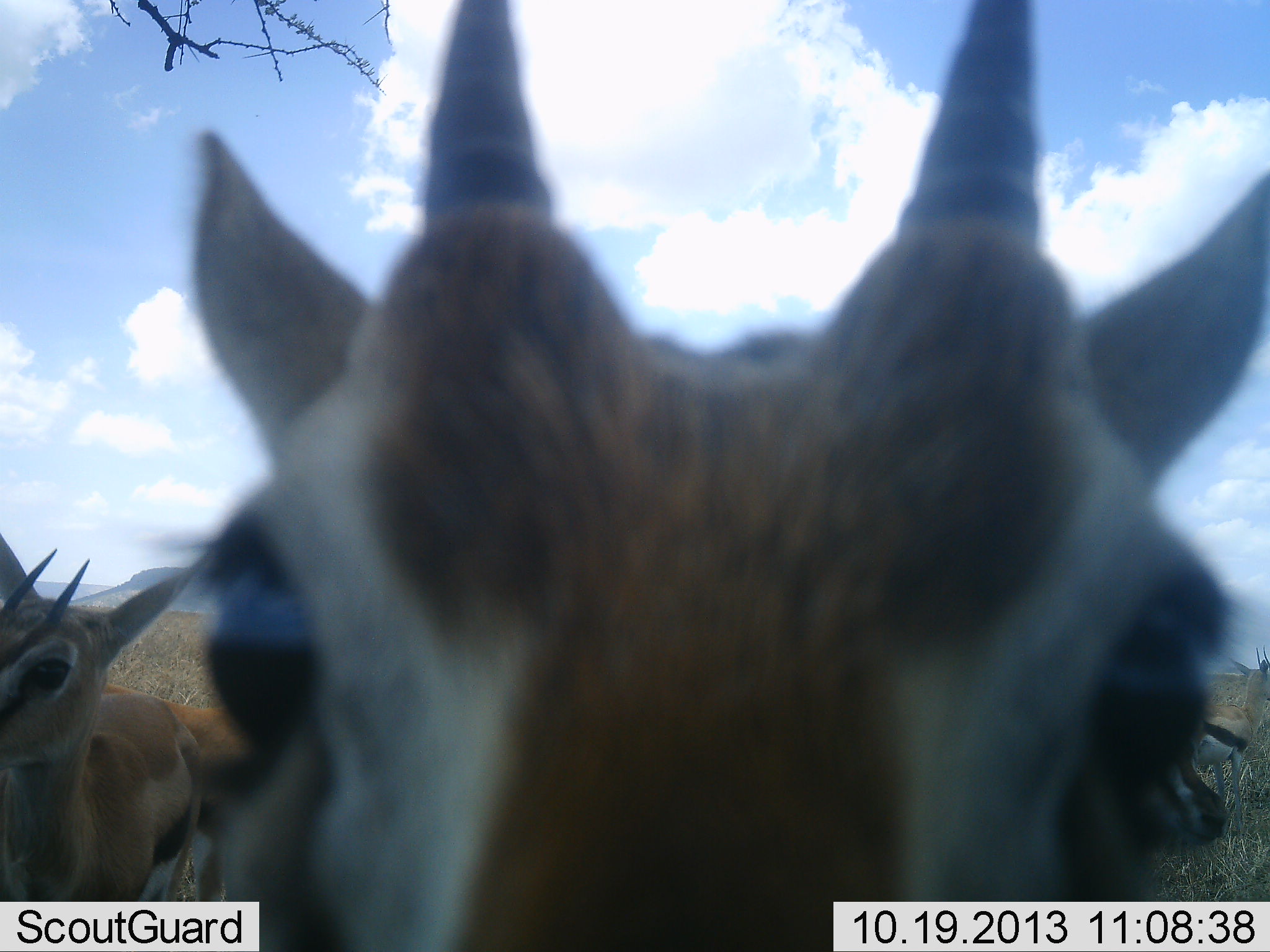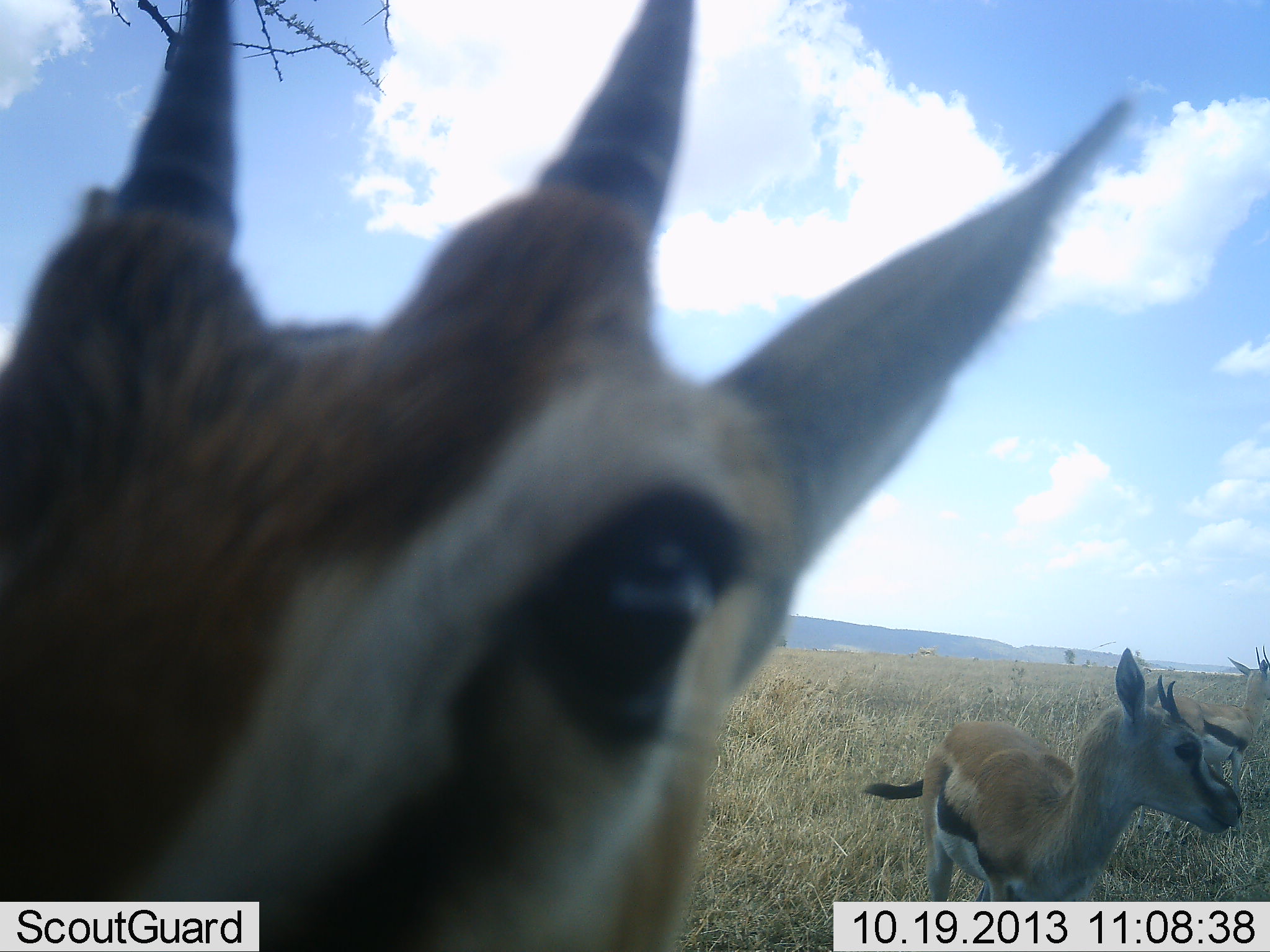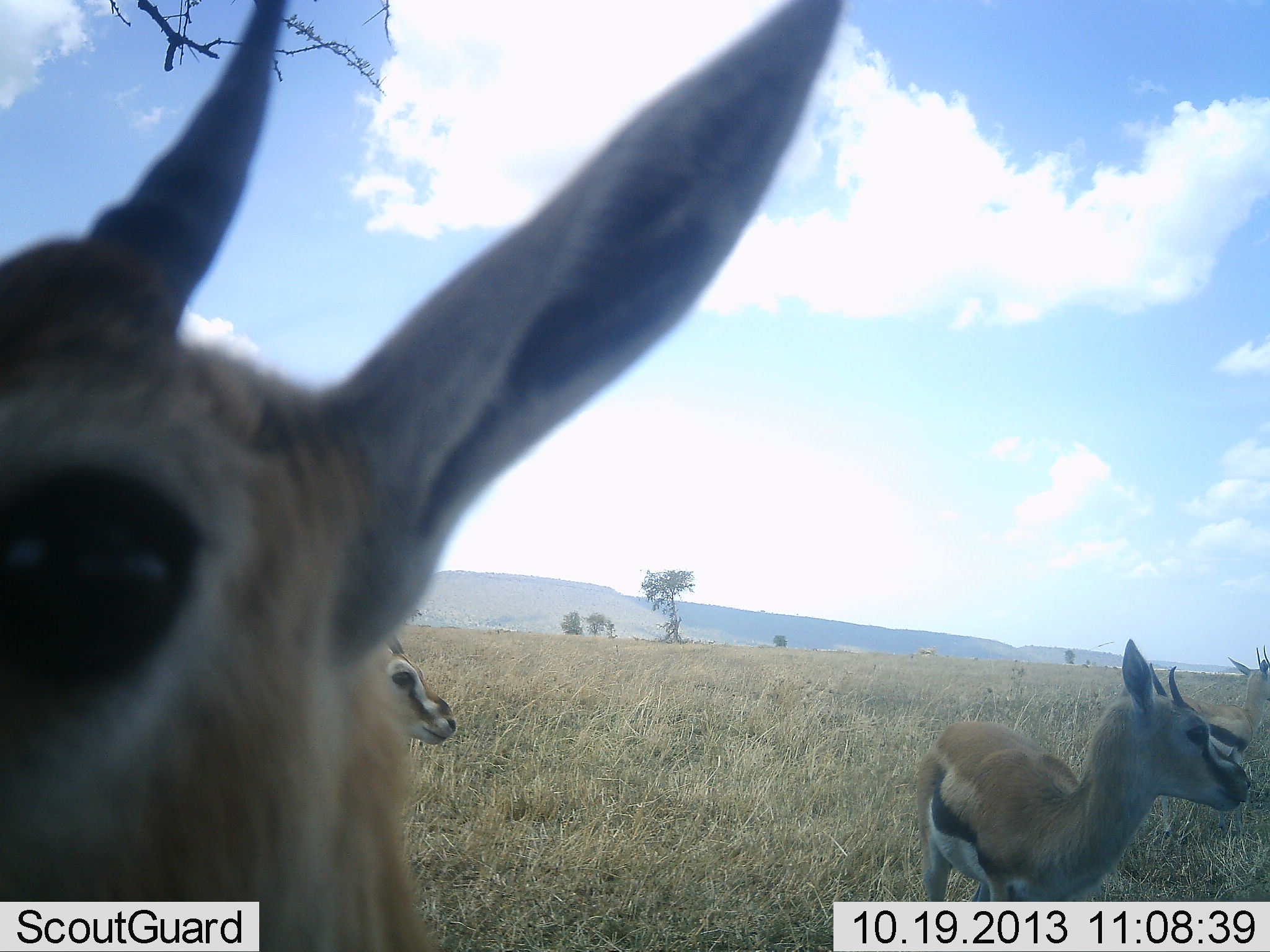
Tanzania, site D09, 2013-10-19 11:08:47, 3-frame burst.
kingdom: Animalia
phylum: Chordata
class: Mammalia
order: Artiodactyla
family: Bovidae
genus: Eudorcas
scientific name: Eudorcas thomsonii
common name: thomson's gazelle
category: gazellethomsons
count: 5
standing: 100%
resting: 0%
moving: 4%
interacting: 13%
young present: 9%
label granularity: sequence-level